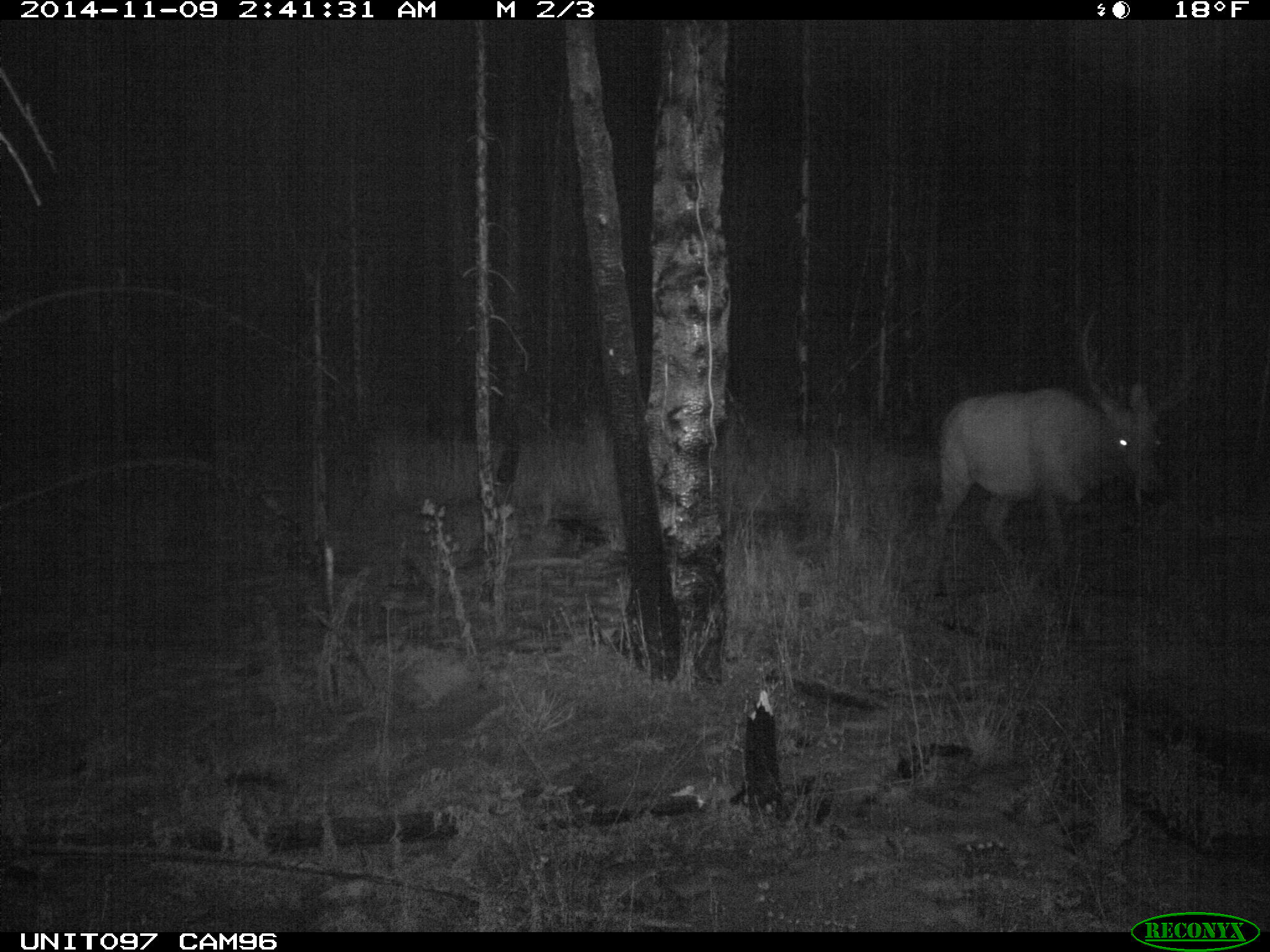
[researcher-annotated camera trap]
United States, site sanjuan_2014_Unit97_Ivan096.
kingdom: Animalia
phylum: Chordata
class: Mammalia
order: Artiodactyla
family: Cervidae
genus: Cervus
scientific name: Cervus elaphus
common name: red deer